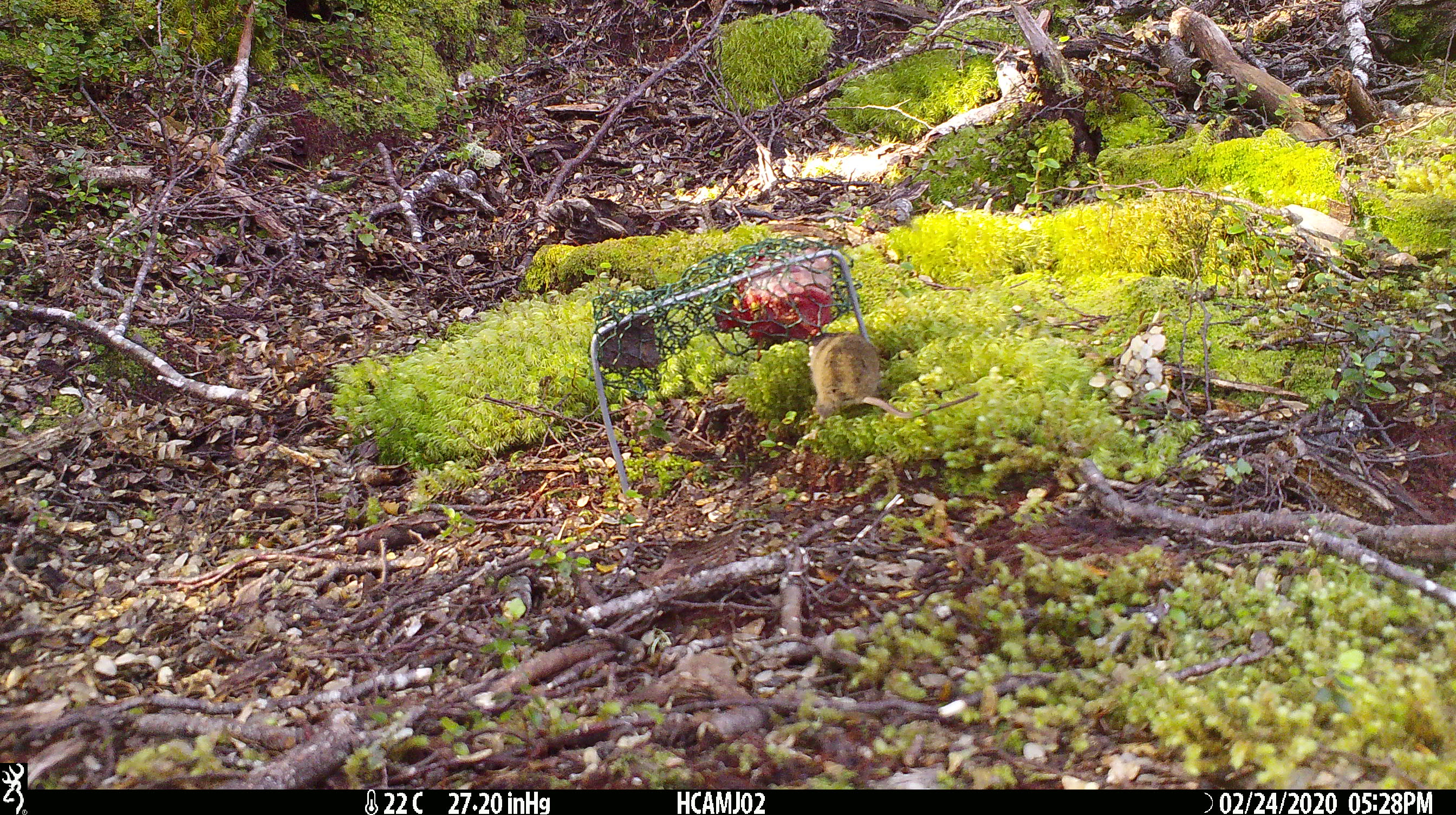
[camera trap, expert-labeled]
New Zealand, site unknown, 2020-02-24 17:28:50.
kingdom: Animalia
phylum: Chordata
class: Mammalia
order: Rodentia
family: Muridae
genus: Mus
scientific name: Mus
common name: mouse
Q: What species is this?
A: Mouse (Mus).